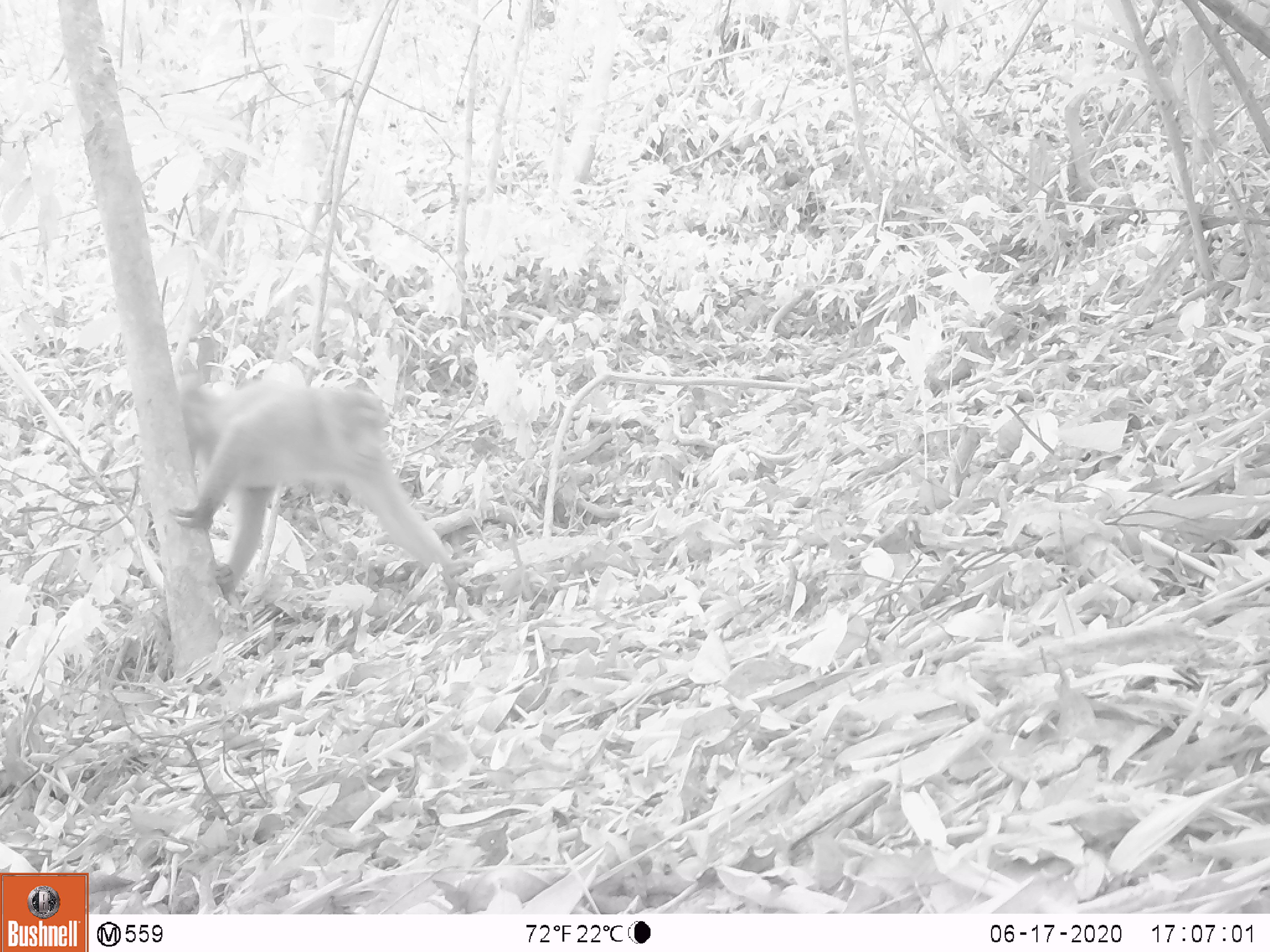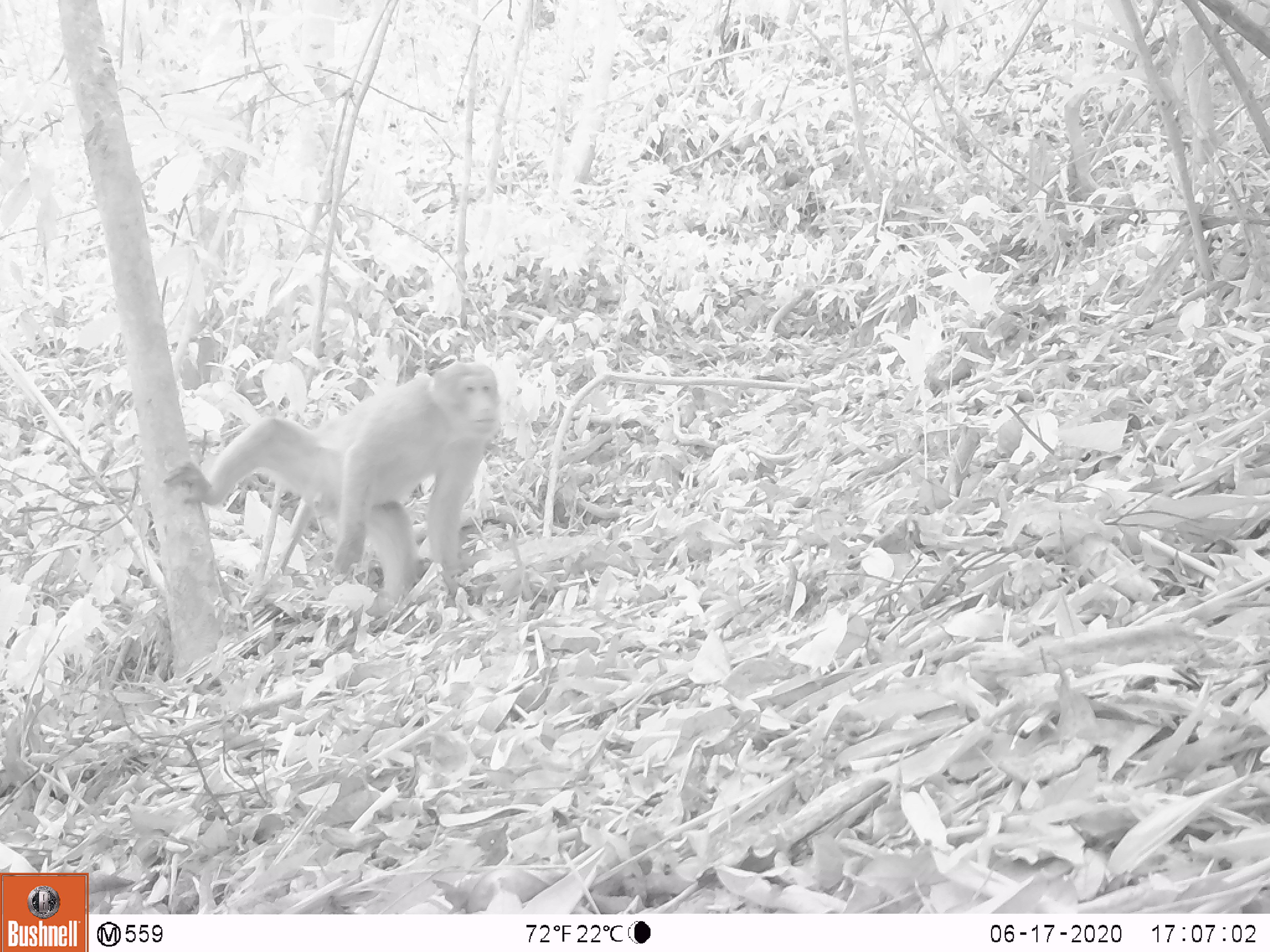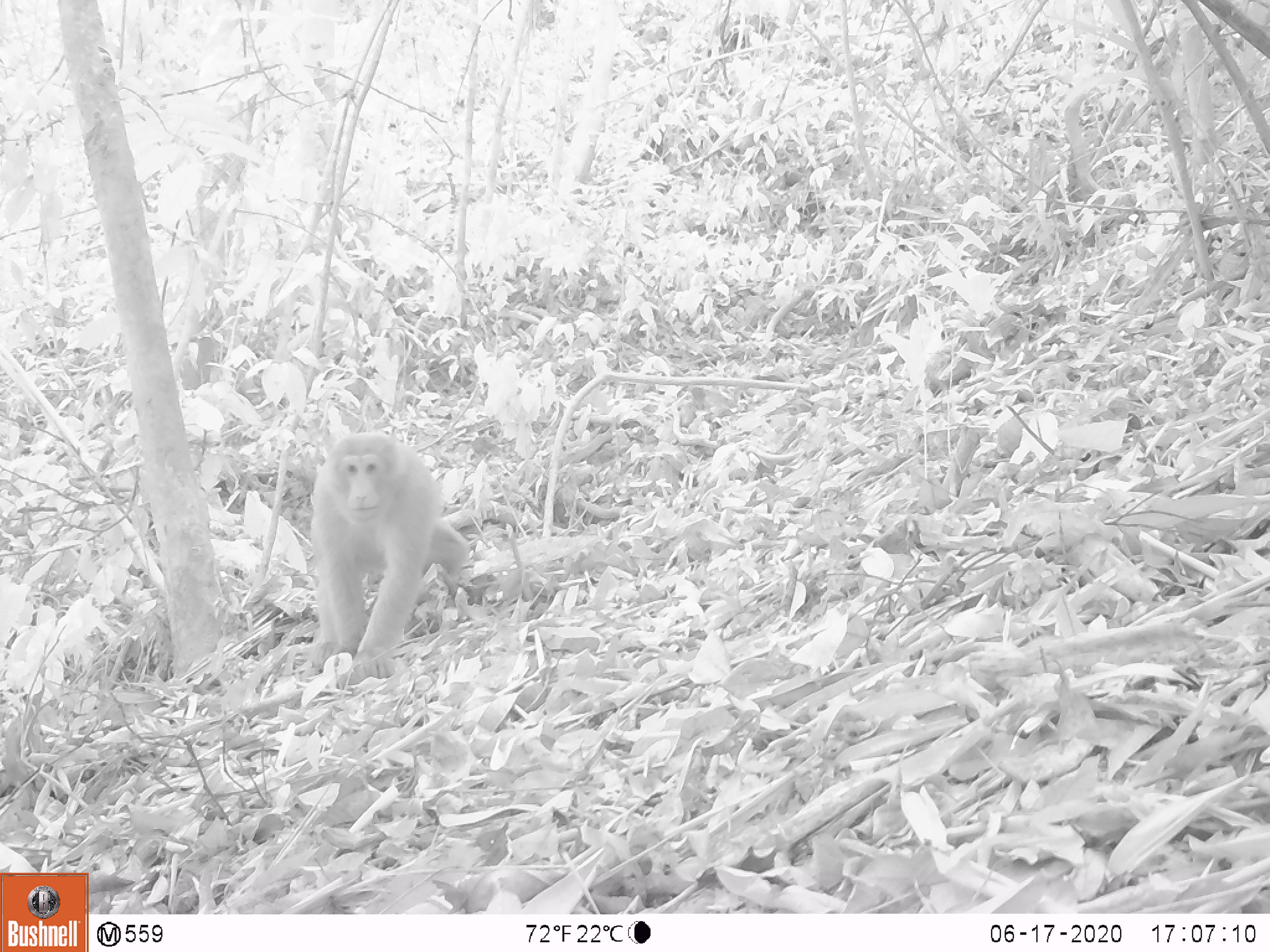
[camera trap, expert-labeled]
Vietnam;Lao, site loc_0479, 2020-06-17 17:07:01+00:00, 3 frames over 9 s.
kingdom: Animalia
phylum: Chordata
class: Mammalia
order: Primates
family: Cercopithecidae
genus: Macaca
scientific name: Macaca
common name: macaques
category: assam or rhesus macaque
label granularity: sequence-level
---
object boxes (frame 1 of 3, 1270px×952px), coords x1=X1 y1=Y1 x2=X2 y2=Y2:
assam or rhesus macaque: x1=166 y1=374 x2=479 y2=610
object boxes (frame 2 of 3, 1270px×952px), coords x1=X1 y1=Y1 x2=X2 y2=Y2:
assam or rhesus macaque: x1=161 y1=358 x2=502 y2=619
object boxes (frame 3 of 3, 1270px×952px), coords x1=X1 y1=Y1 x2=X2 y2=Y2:
assam or rhesus macaque: x1=304 y1=429 x2=470 y2=690